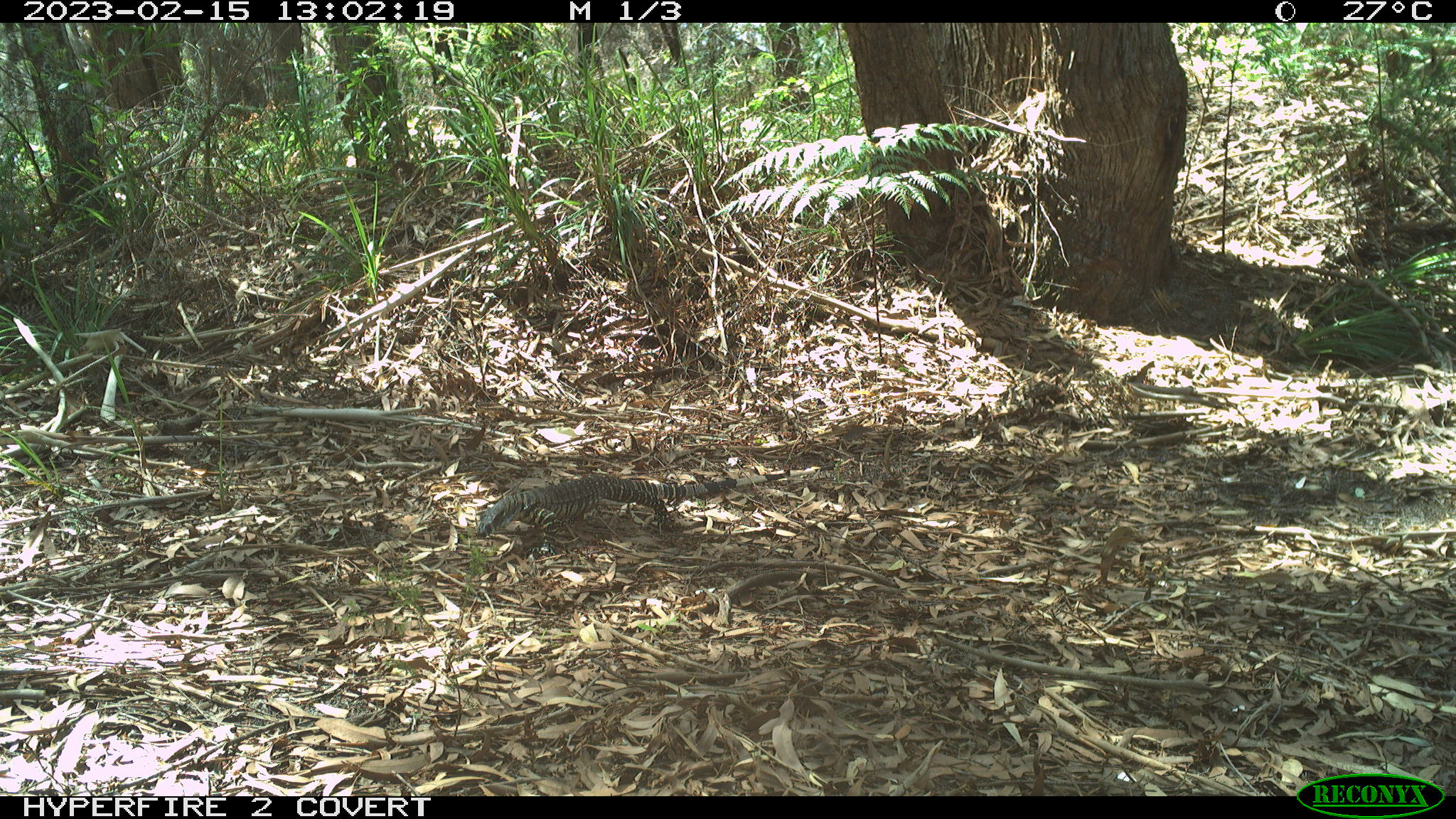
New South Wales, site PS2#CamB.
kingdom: Animalia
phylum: Chordata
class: Reptilia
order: Squamata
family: Varanidae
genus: Varanus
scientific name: Varanus varius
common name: lace monitor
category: goanna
Goanna (lace monitor) (Varanus varius).